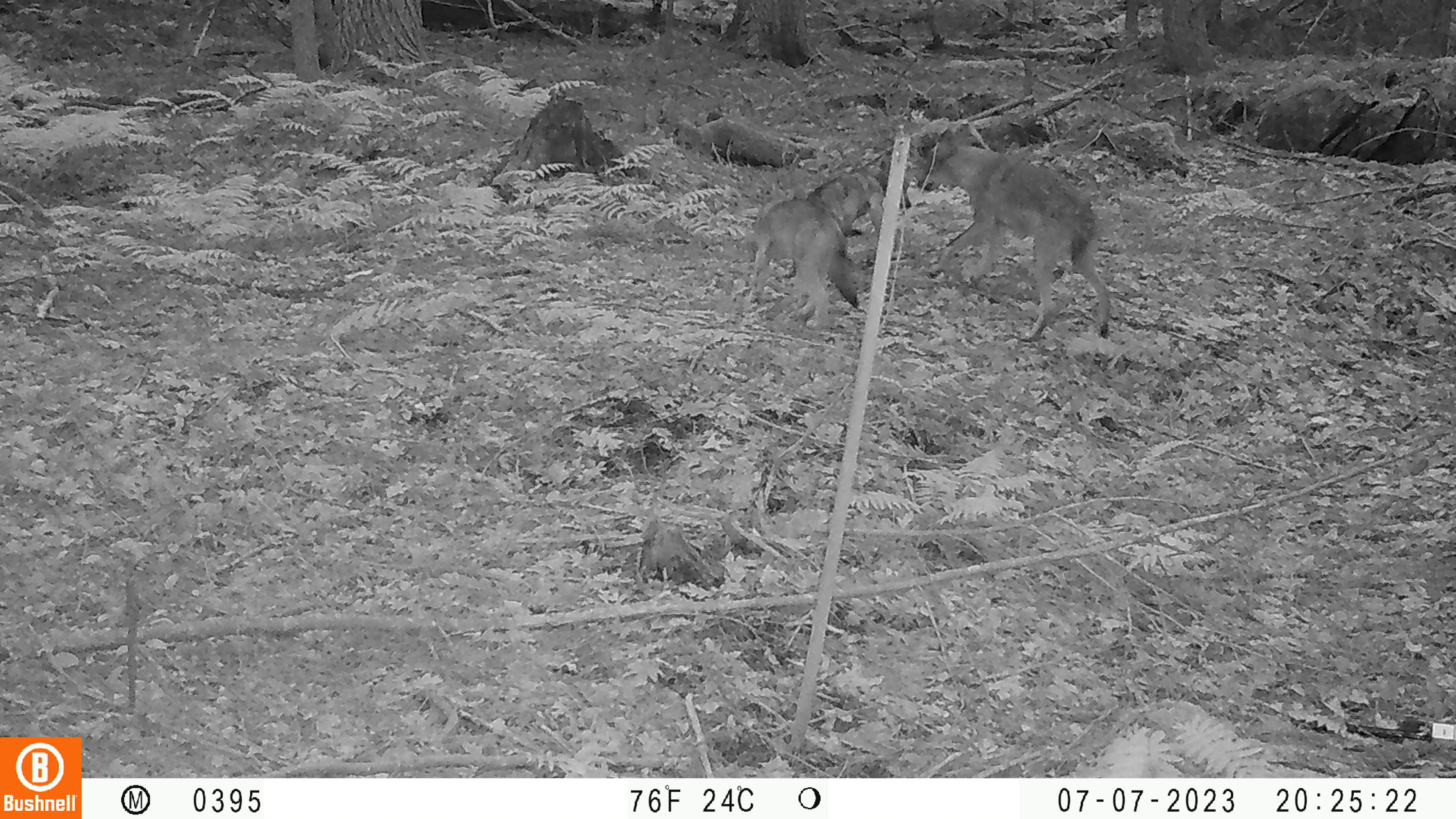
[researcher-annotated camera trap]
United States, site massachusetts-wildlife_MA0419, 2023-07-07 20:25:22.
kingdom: Animalia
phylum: Chordata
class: Mammalia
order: Carnivora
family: Canidae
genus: Urocyon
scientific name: Urocyon cinereoargenteus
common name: gray fox